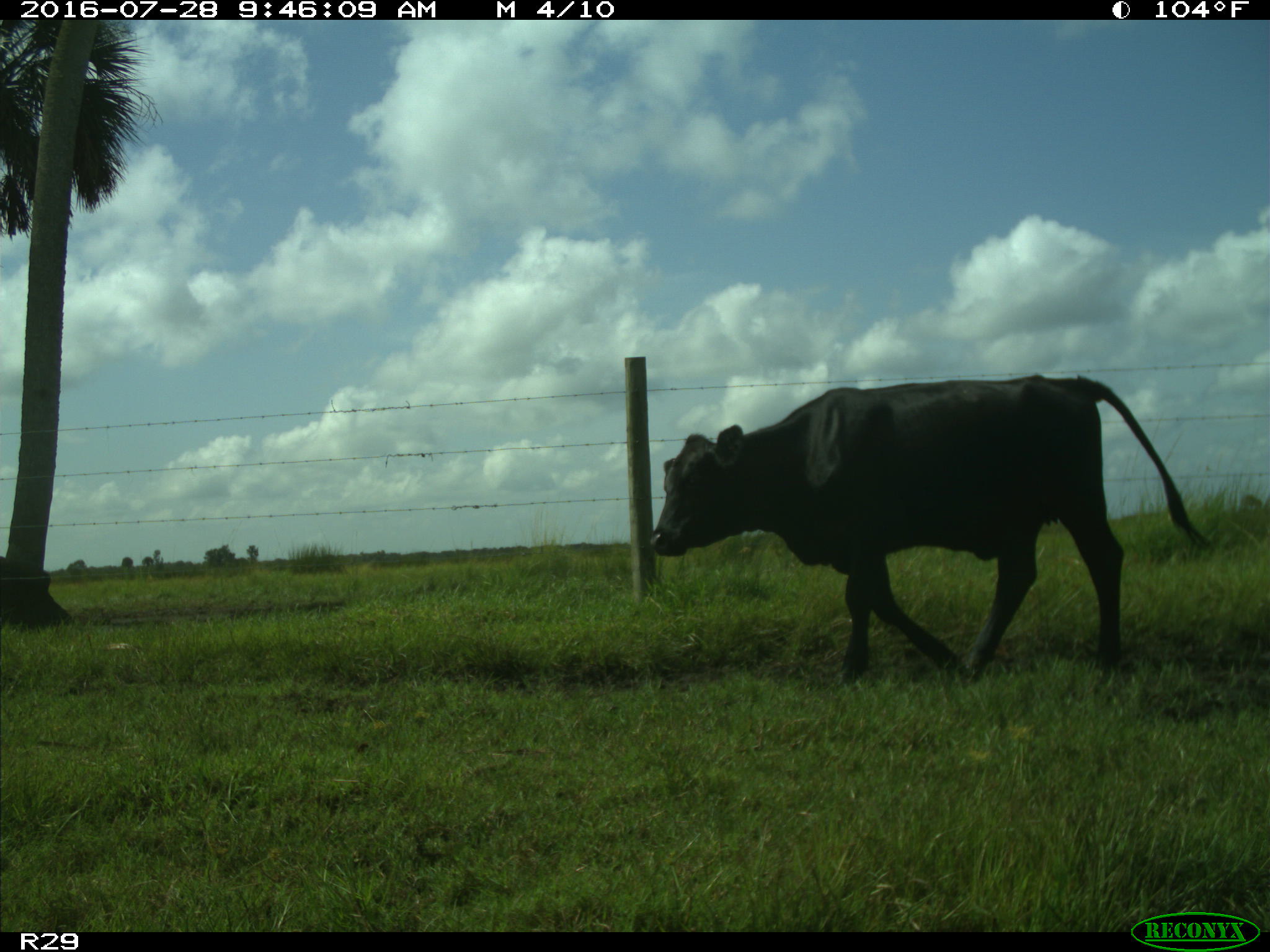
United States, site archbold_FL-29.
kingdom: Animalia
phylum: Chordata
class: Mammalia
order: Artiodactyla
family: Bovidae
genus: Bos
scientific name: Bos taurus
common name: domestic cow